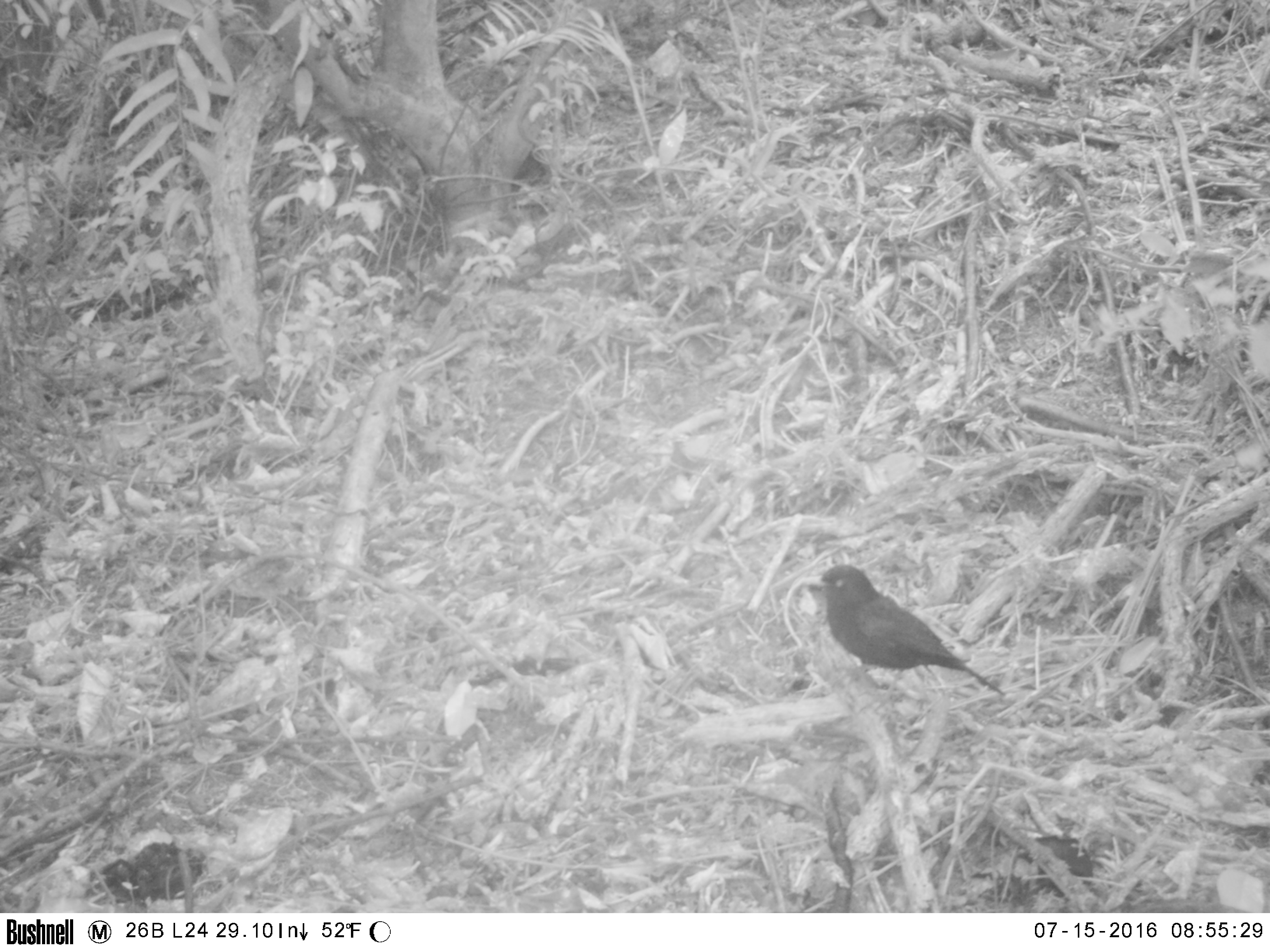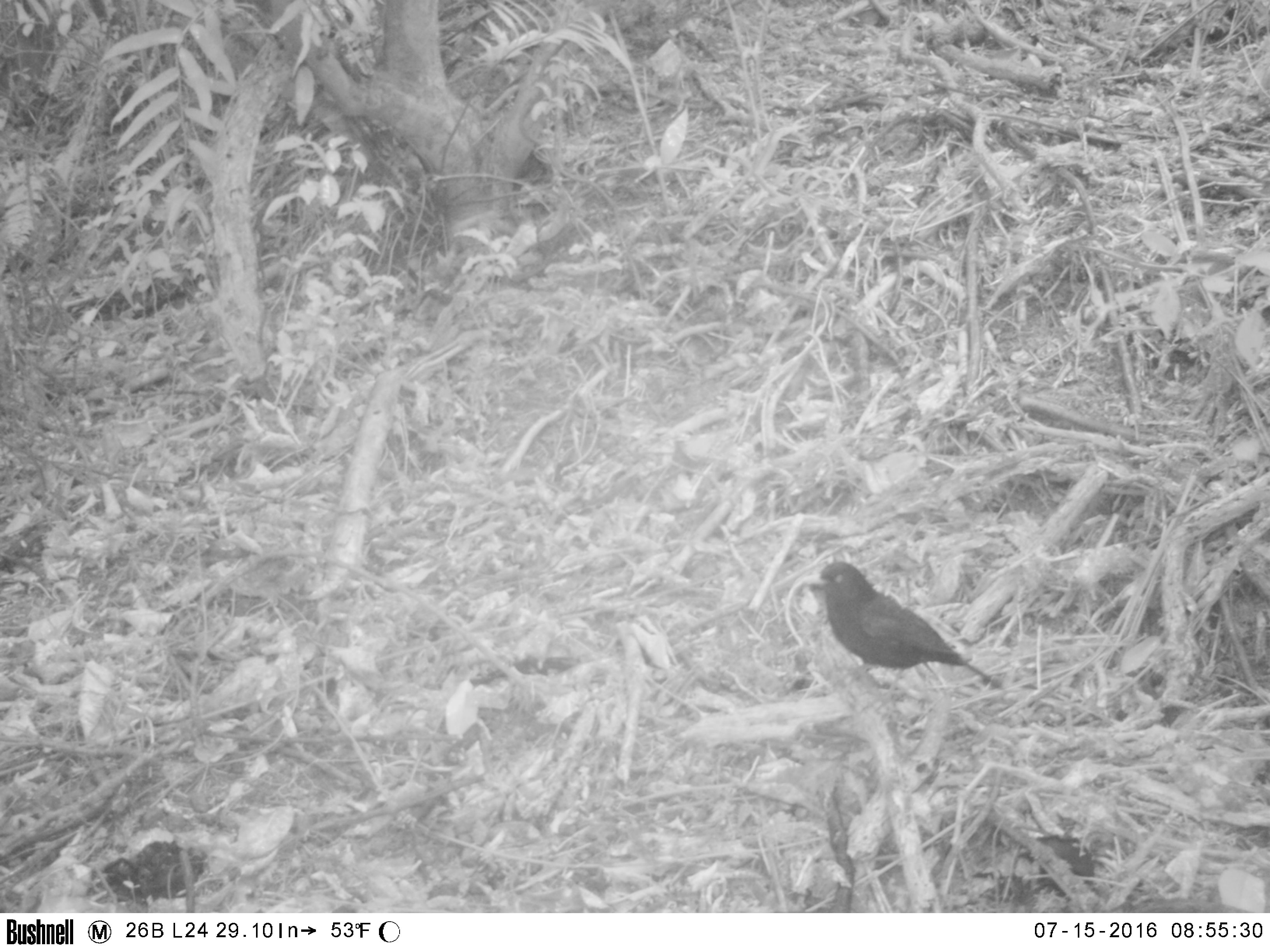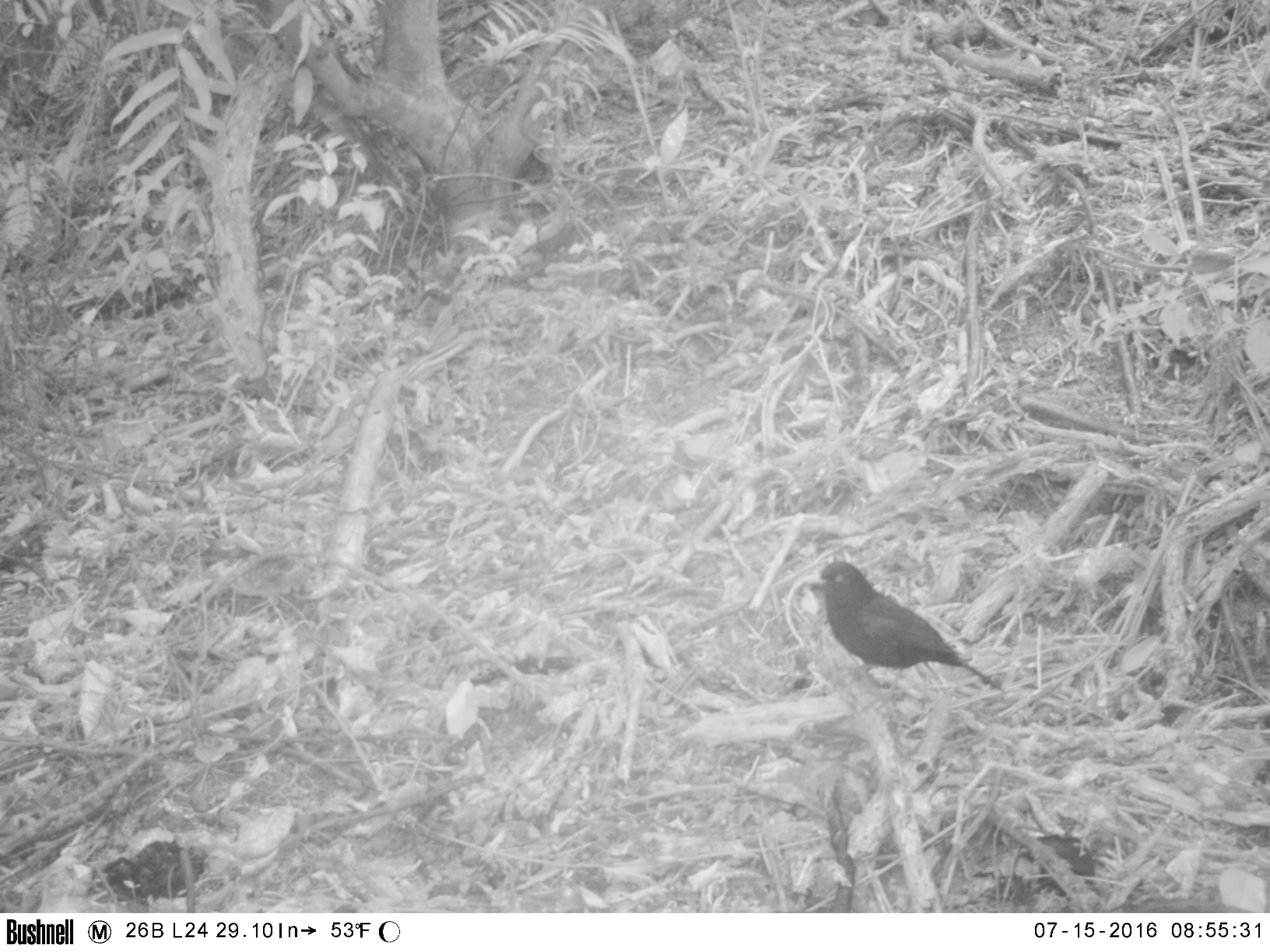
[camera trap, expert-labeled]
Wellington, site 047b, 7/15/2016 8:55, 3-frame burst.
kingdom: Animalia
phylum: Chordata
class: Aves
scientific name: Aves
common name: bird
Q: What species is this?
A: Bird (Aves).